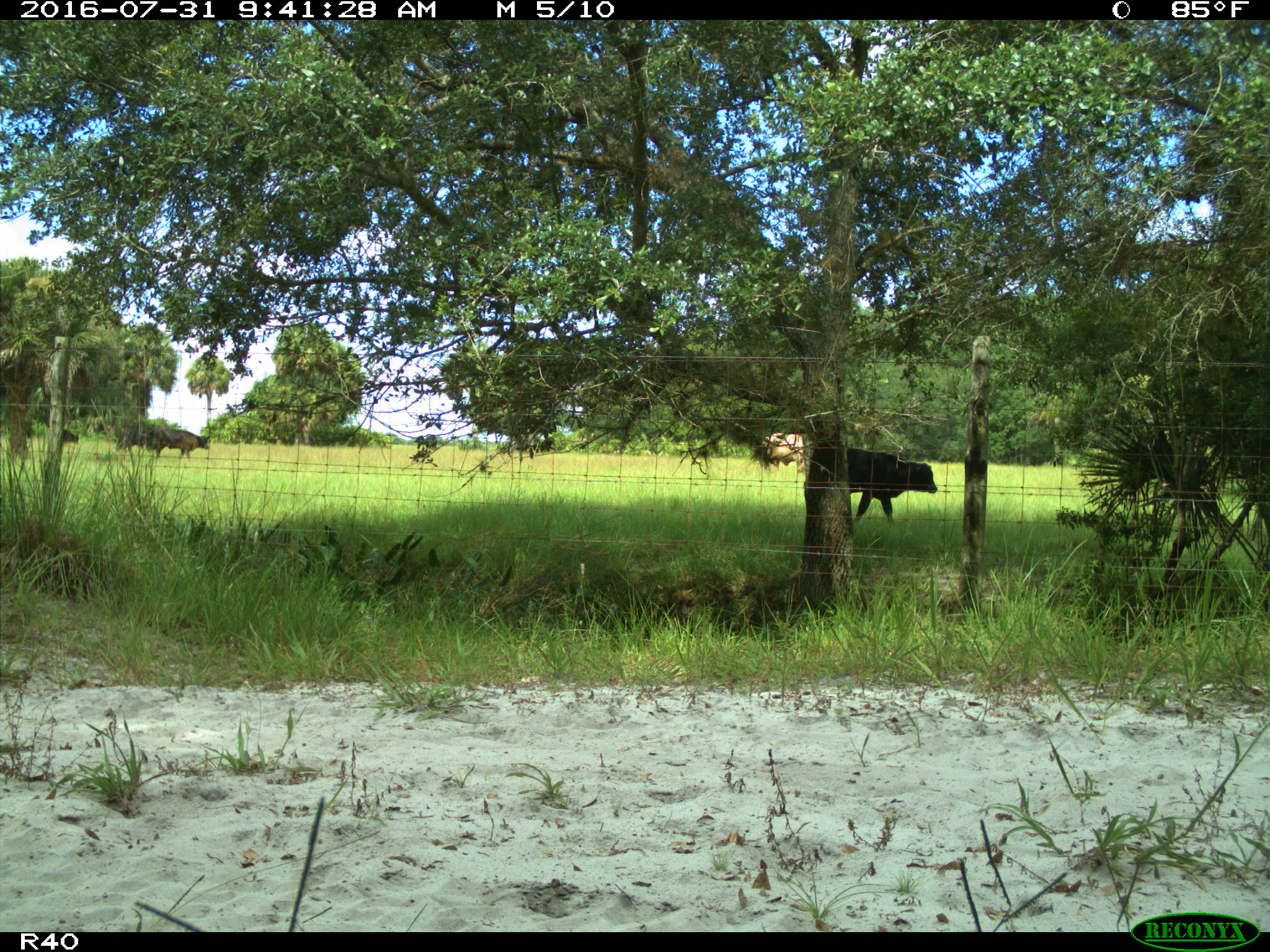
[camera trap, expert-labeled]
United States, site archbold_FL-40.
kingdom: Animalia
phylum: Chordata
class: Mammalia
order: Artiodactyla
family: Bovidae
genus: Bos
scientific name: Bos taurus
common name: domestic cow